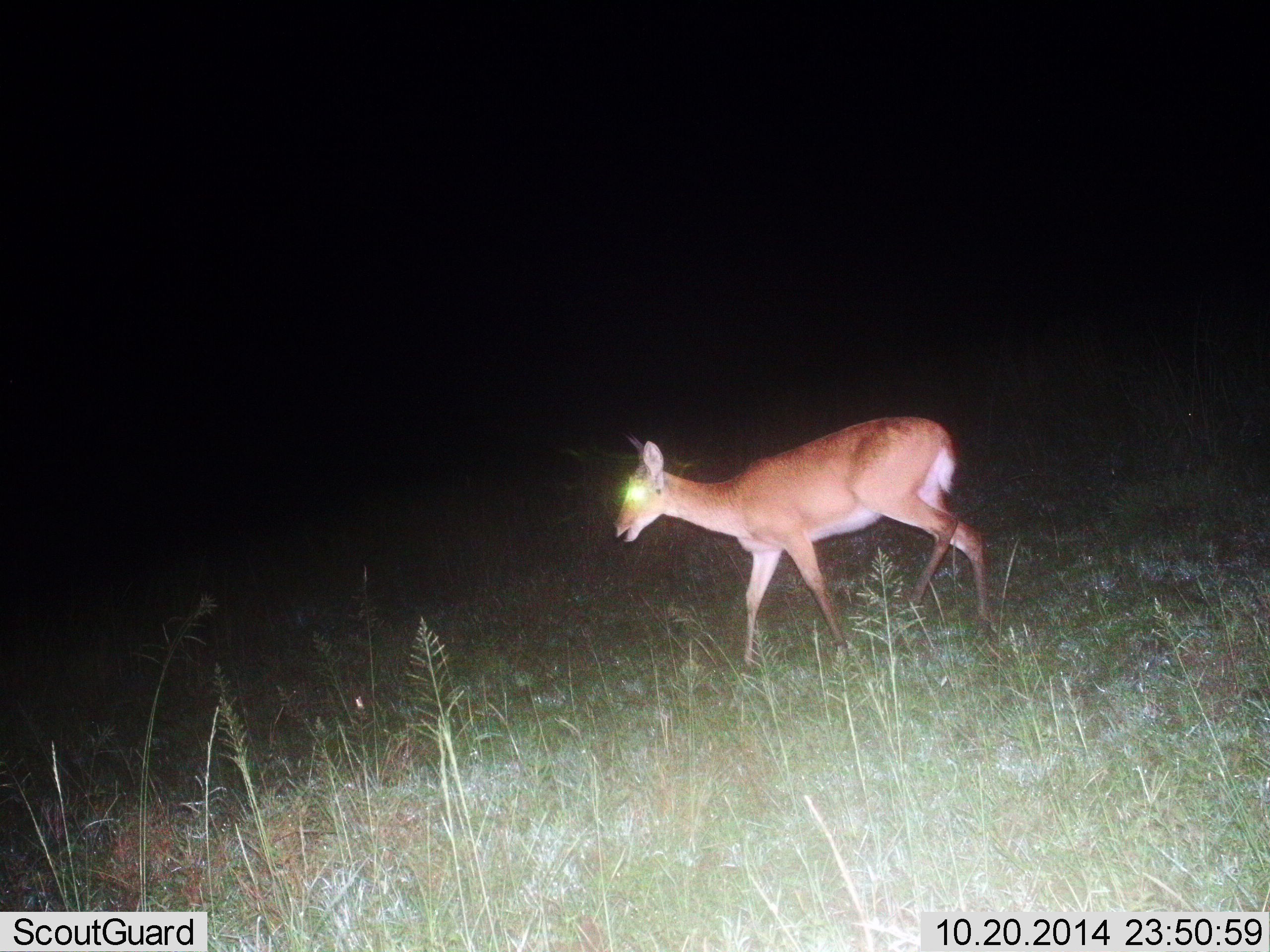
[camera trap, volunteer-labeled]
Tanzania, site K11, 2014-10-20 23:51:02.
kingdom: Animalia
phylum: Chordata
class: Mammalia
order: Artiodactyla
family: Bovidae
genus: Redunca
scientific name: Redunca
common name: reedbuck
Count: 1.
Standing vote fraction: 40%.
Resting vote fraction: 0%.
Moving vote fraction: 70%.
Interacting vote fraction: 0%.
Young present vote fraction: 0%.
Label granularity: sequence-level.